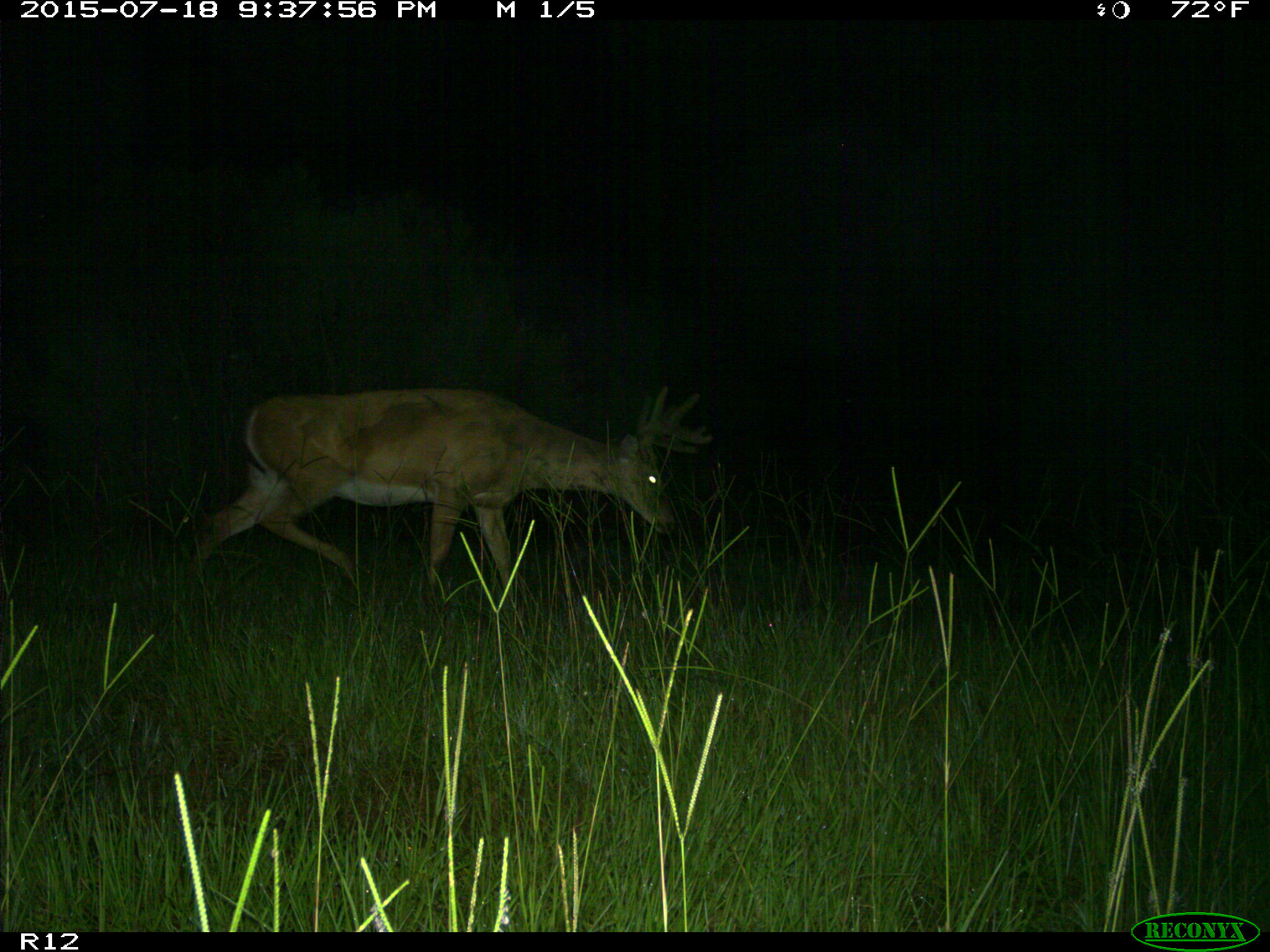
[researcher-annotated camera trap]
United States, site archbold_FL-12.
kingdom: Animalia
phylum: Chordata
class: Mammalia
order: Artiodactyla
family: Cervidae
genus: Odocoileus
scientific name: Odocoileus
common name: deer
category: unidentified deer